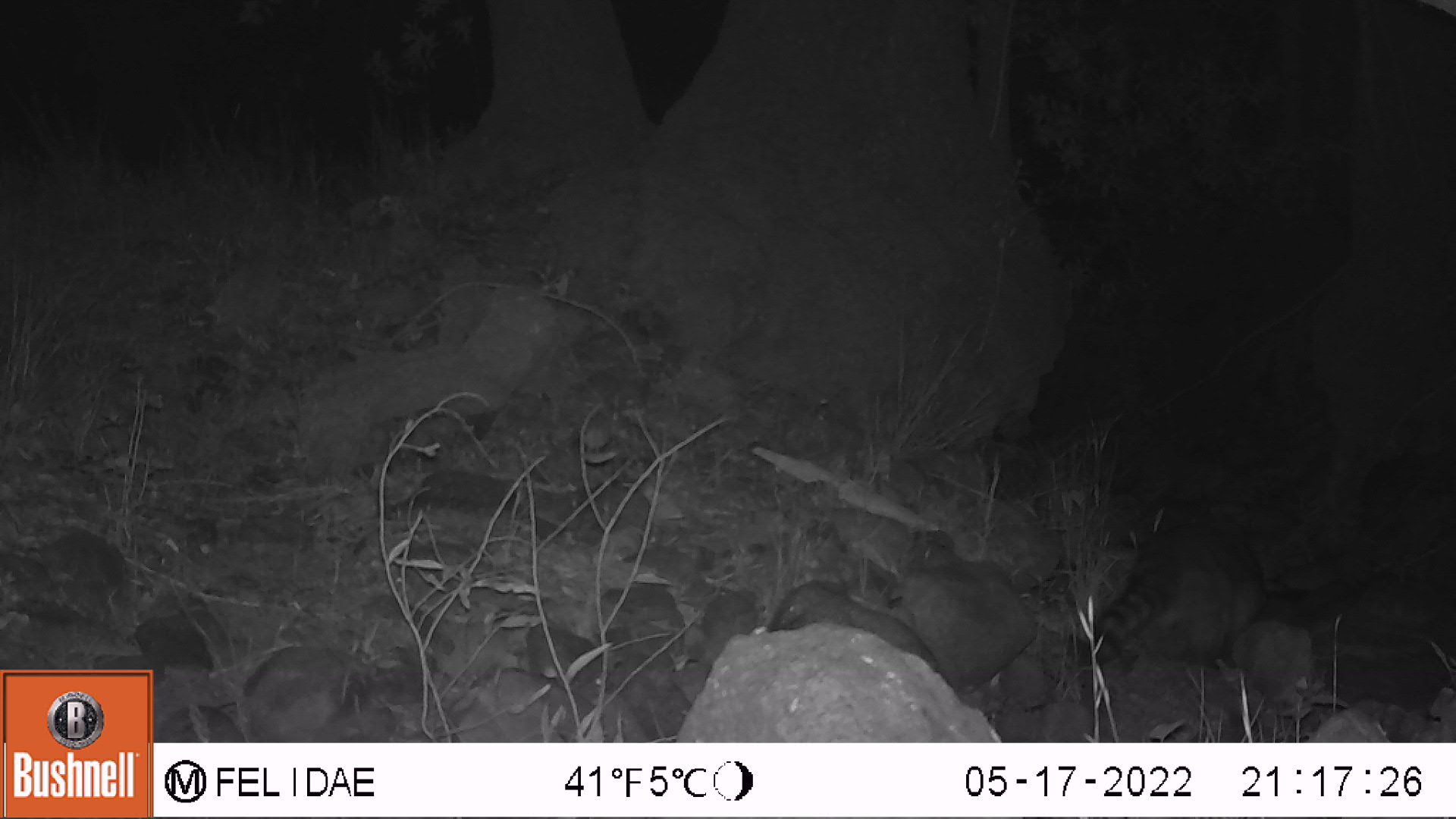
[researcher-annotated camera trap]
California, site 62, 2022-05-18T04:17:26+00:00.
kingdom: Animalia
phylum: Chordata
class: Mammalia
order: Carnivora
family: Procyonidae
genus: Procyon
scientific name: Procyon lotor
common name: raccoon